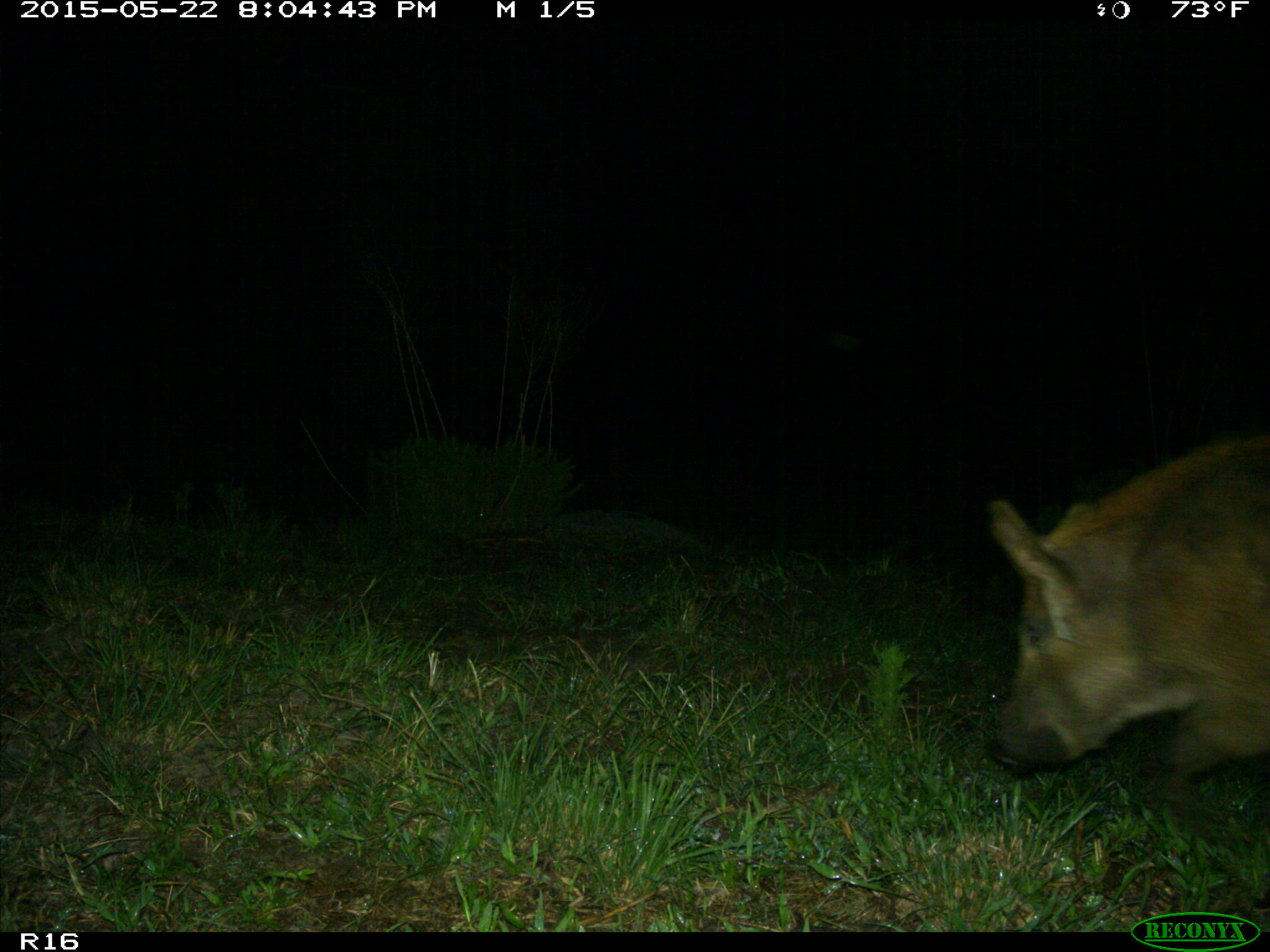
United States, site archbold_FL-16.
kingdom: Animalia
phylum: Chordata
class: Mammalia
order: Artiodactyla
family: Suidae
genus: Sus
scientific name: Sus scrofa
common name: wild boar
Sus scrofa (wild boar).